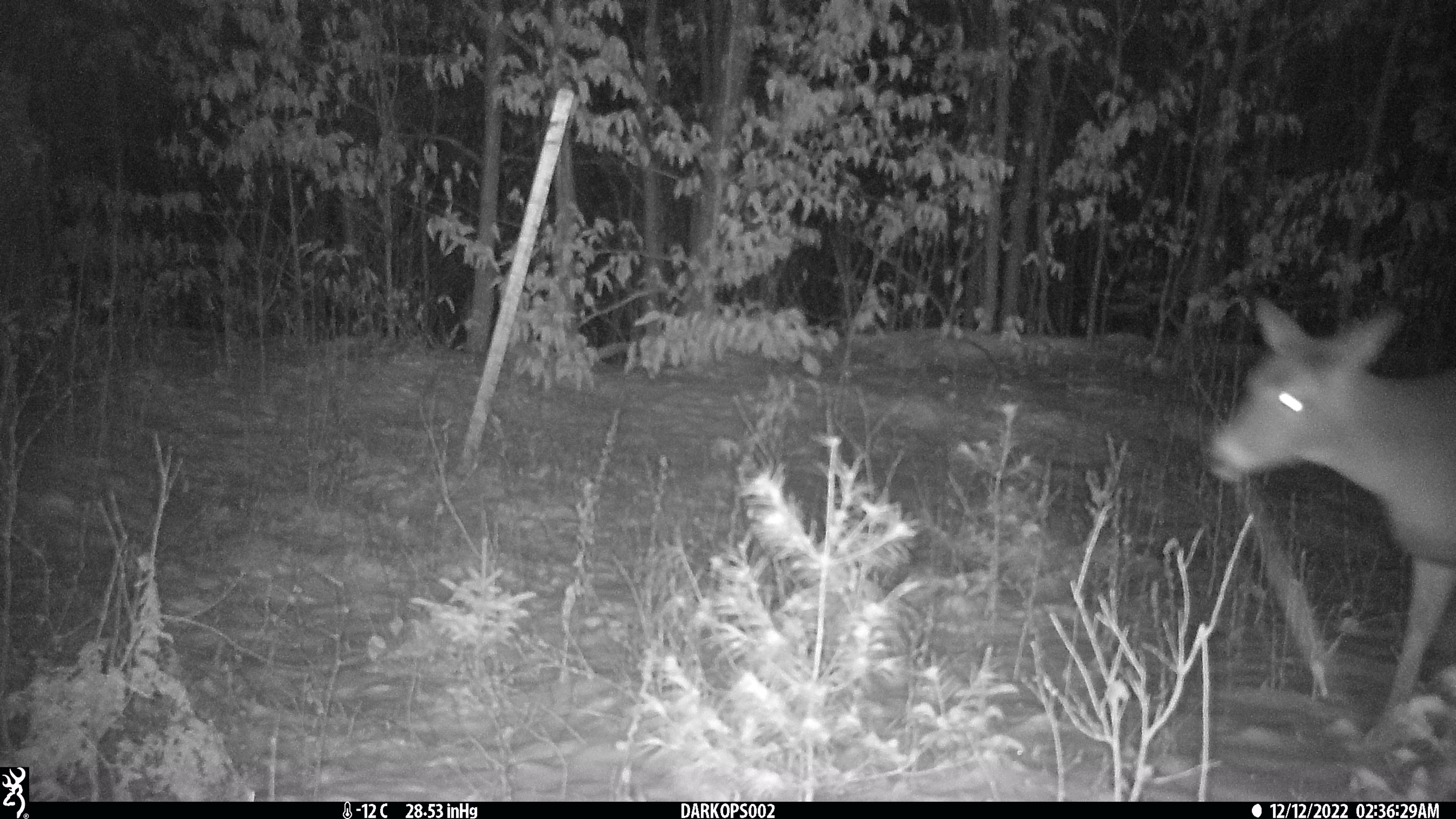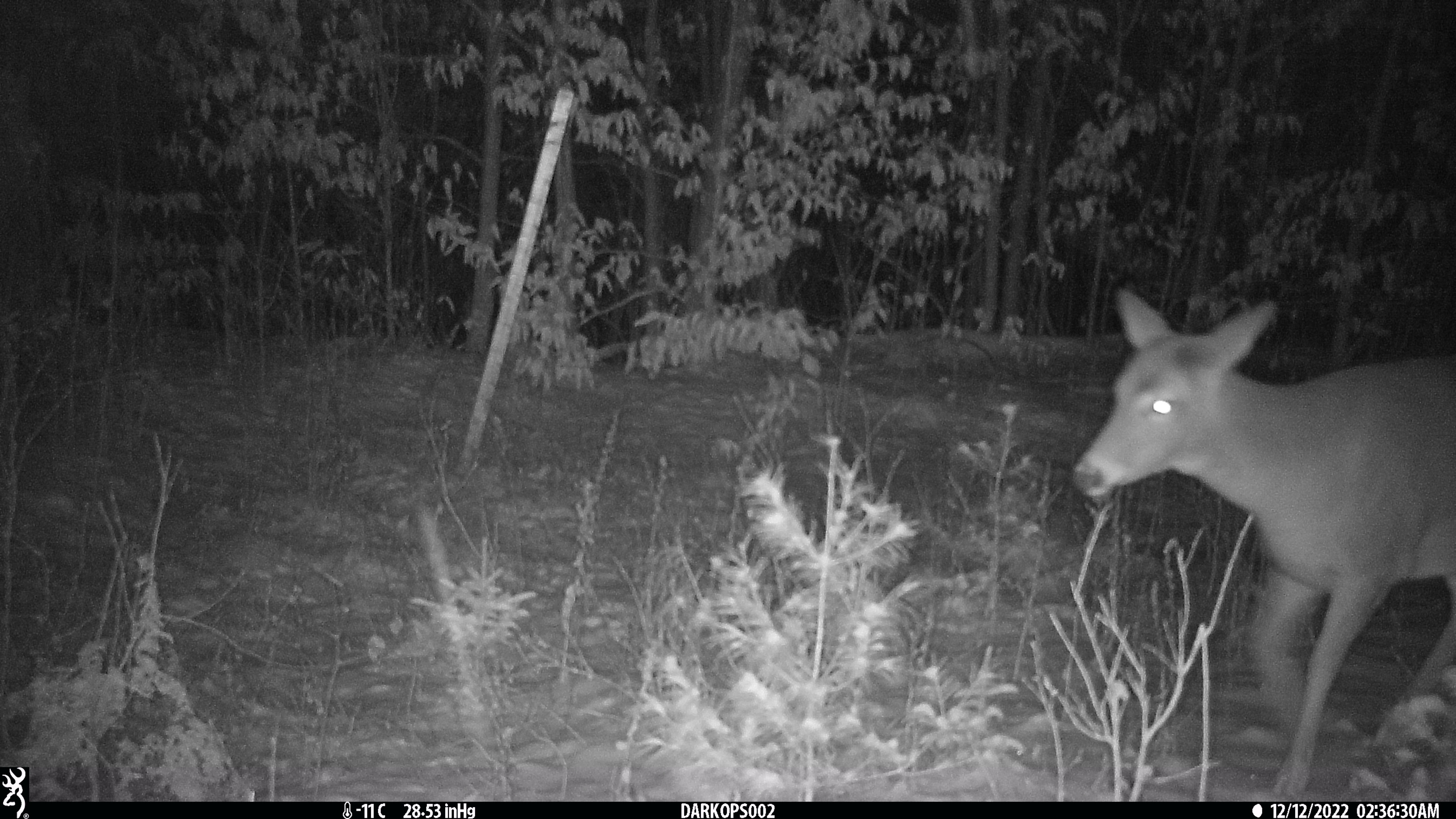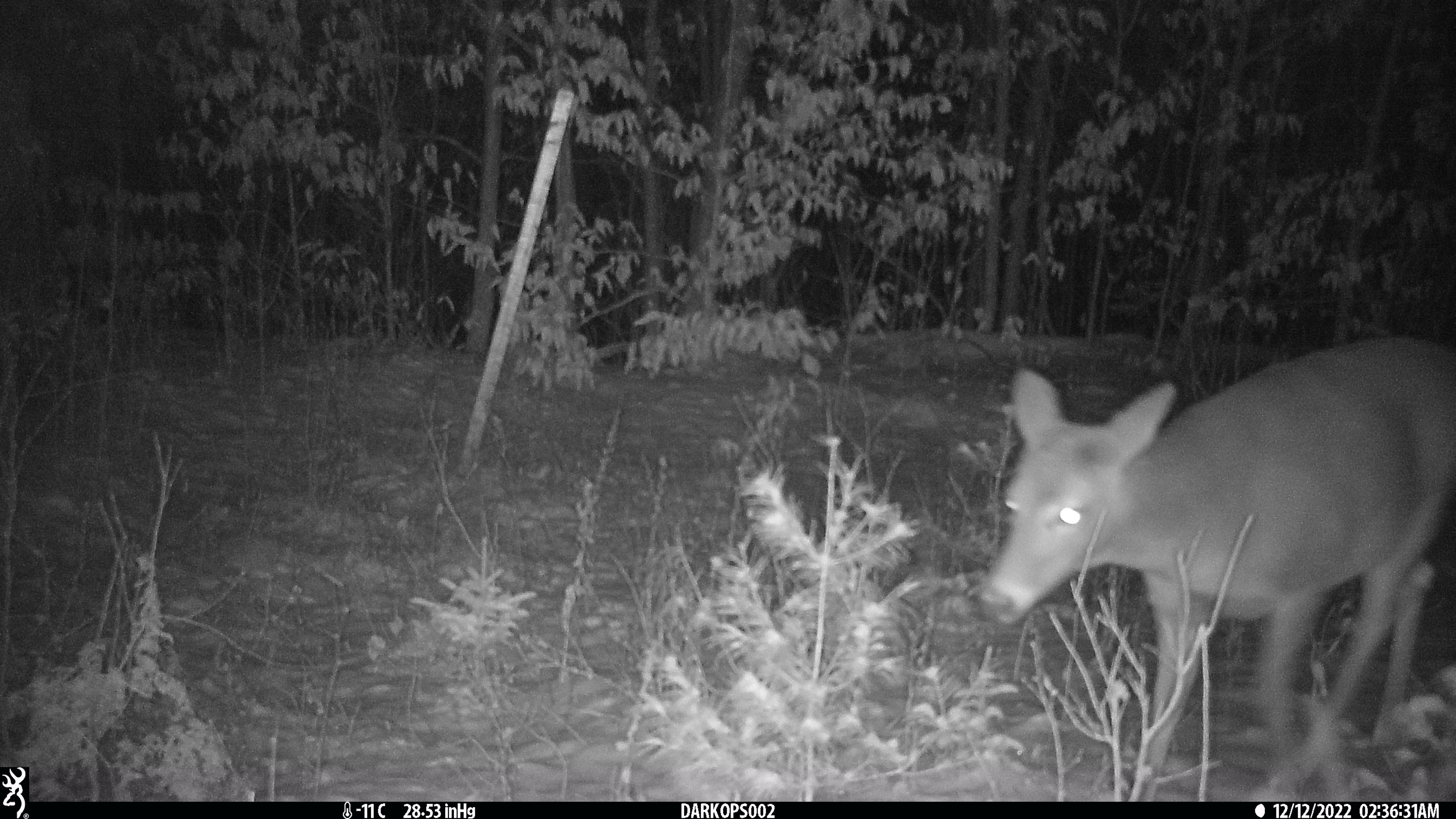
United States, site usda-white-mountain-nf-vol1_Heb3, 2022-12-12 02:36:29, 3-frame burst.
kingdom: Animalia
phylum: Chordata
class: Mammalia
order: Artiodactyla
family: Cervidae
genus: Odocoileus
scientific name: Odocoileus virginianus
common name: white-tailed deer